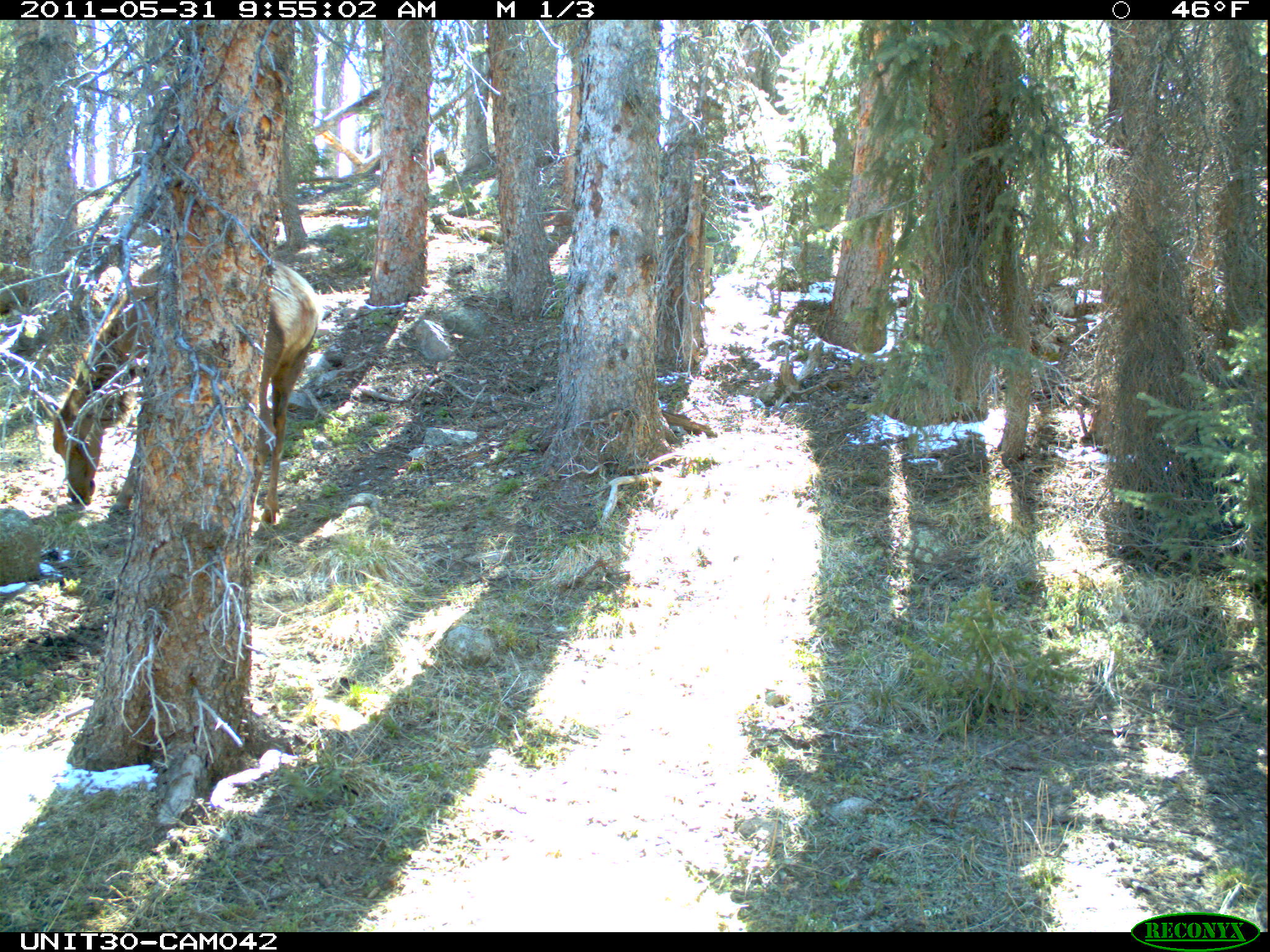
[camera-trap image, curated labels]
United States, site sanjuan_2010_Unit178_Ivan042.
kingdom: Animalia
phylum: Chordata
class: Mammalia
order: Artiodactyla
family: Cervidae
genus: Cervus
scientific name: Cervus elaphus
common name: red deer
Cervus elaphus (red deer).